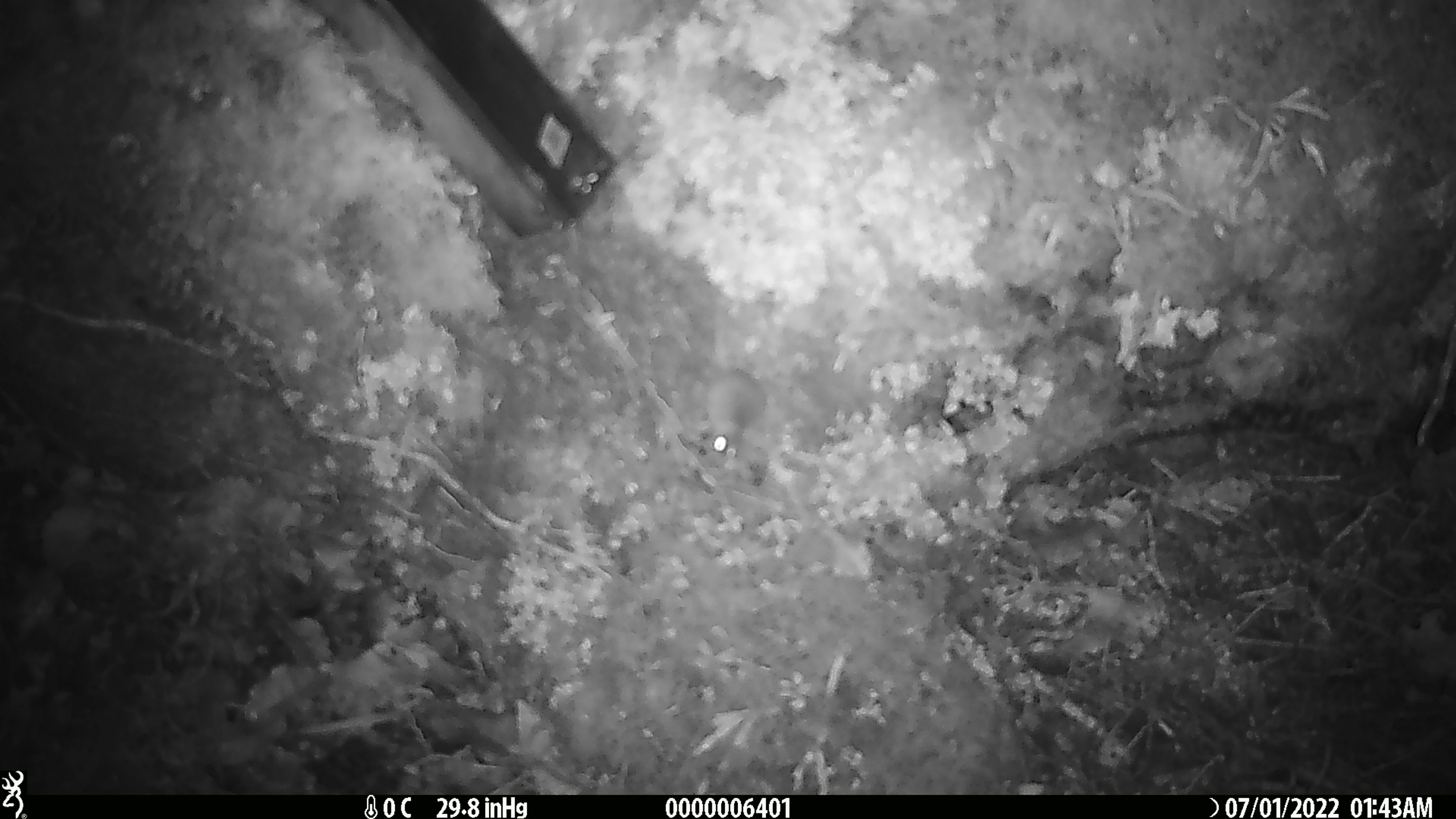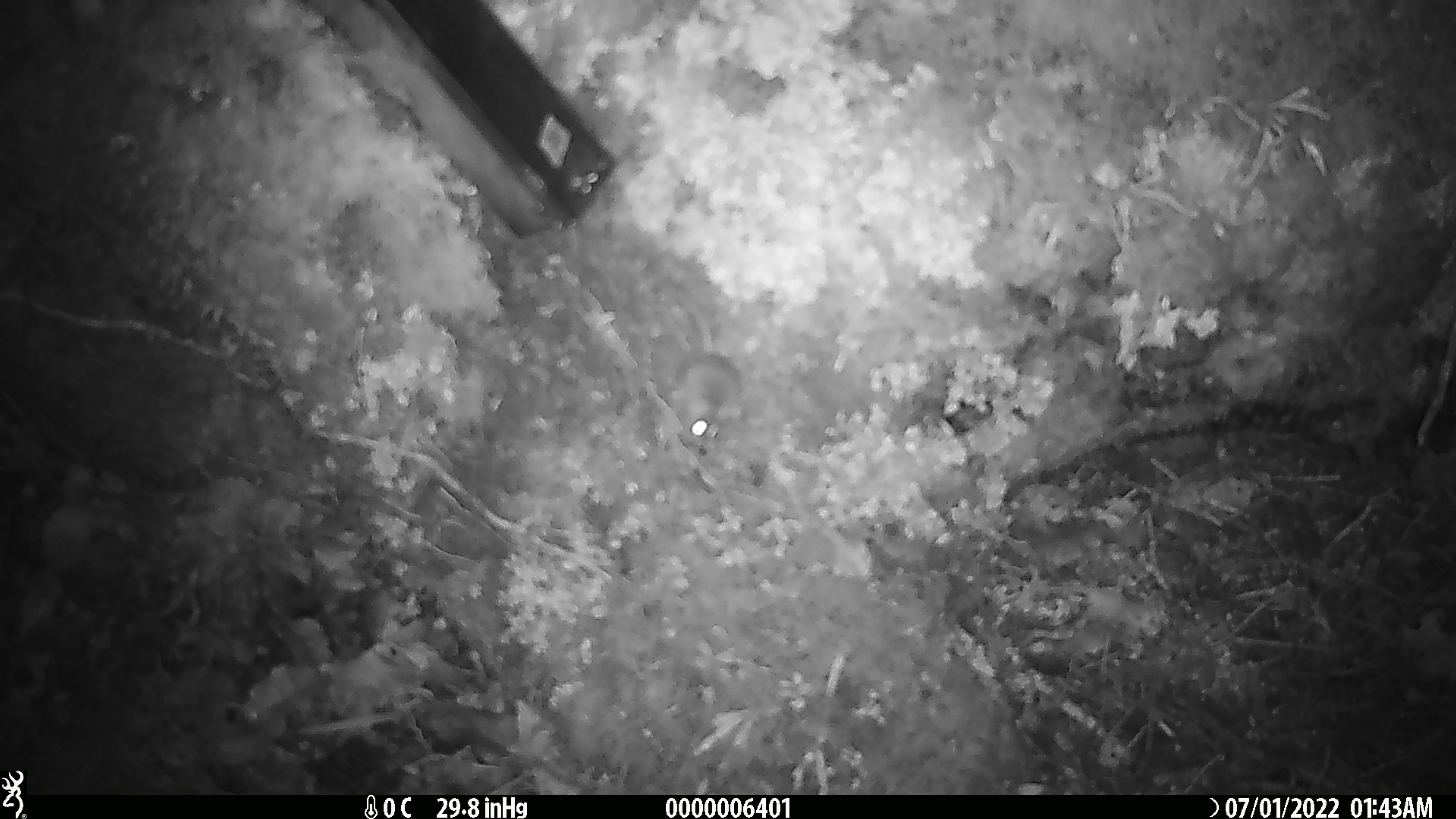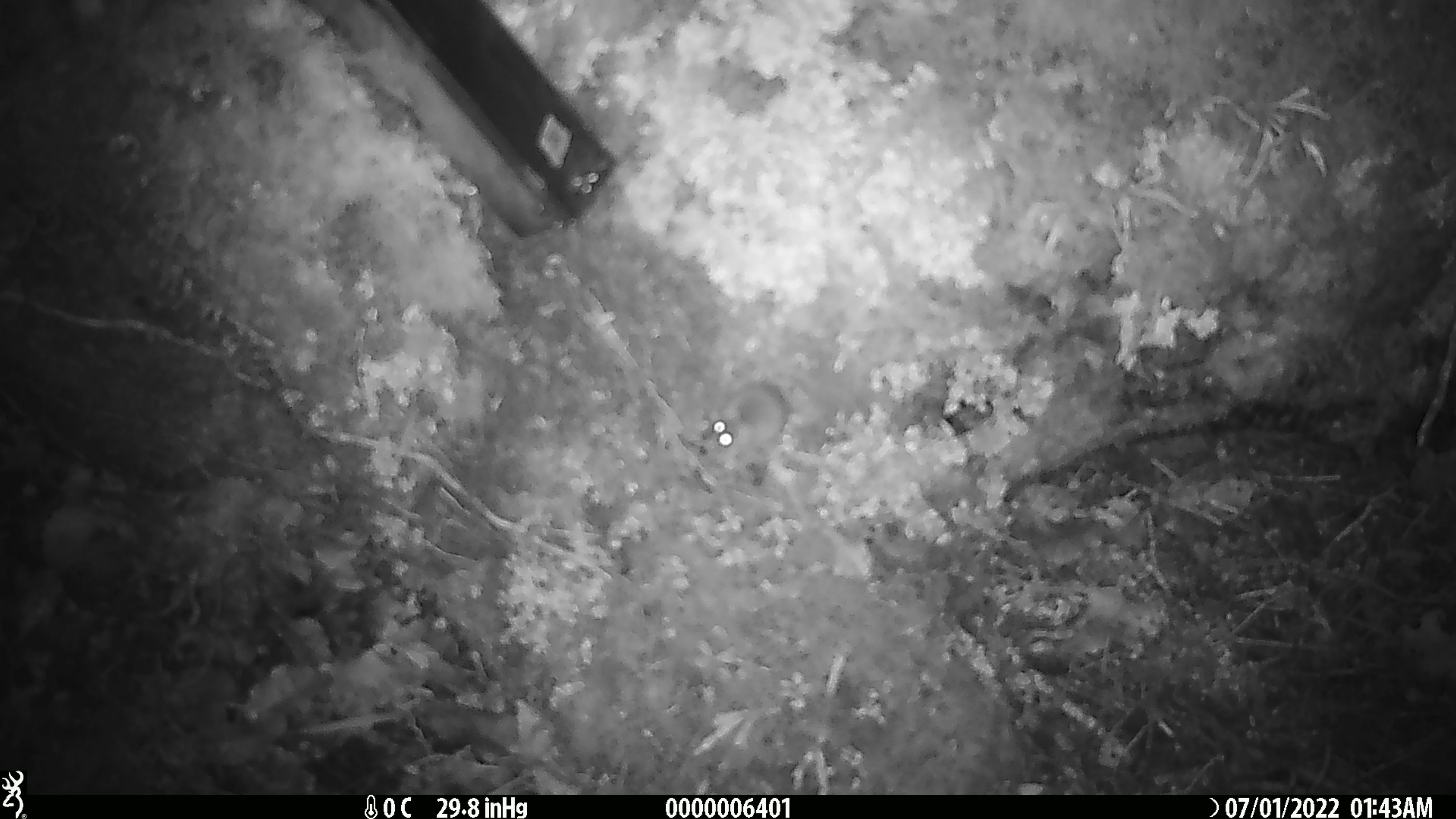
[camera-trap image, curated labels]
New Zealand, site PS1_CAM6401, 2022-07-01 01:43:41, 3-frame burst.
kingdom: Animalia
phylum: Chordata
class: Mammalia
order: Rodentia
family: Muridae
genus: Mus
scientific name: Mus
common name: mouse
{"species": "mouse (Mus)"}